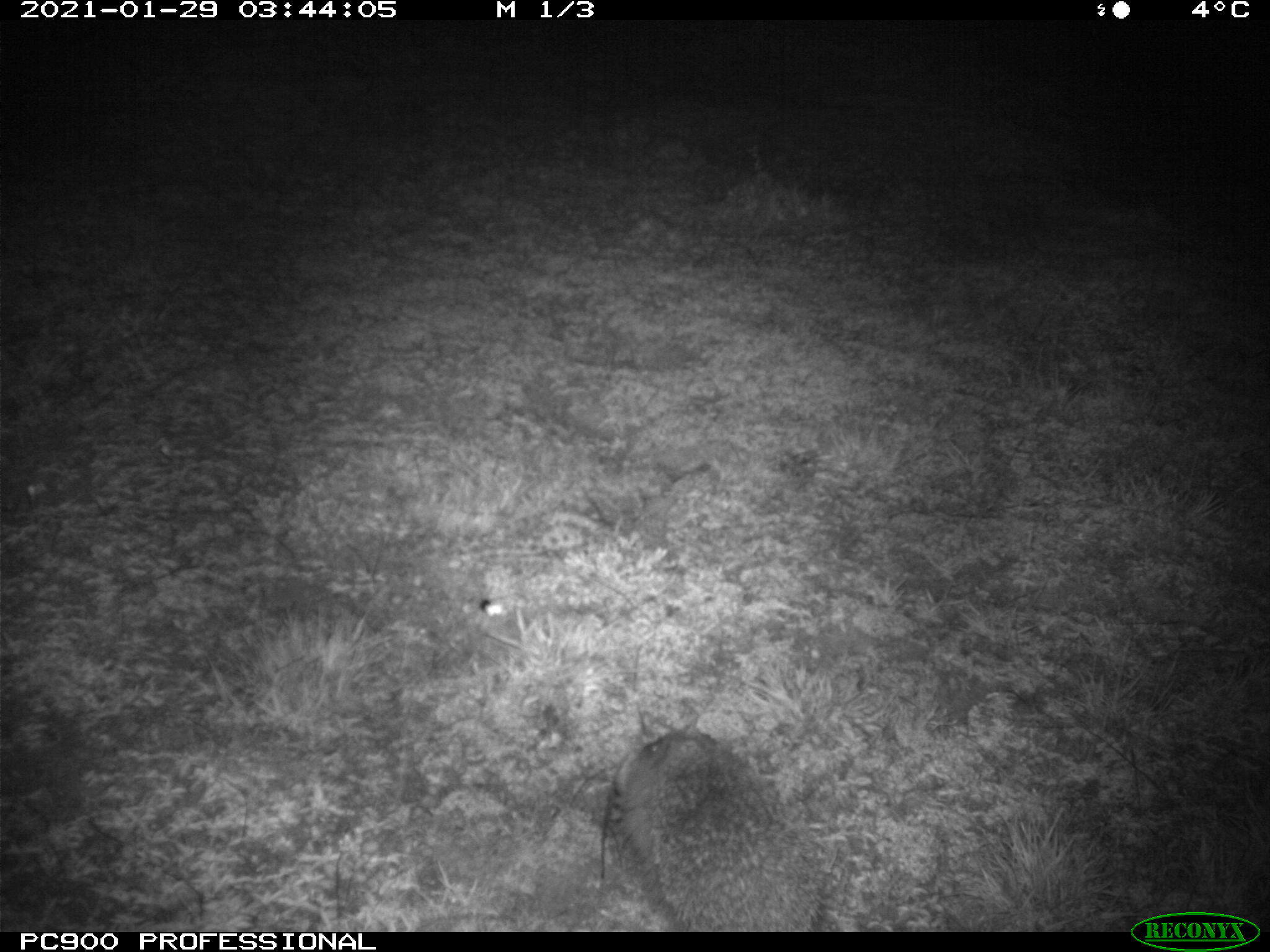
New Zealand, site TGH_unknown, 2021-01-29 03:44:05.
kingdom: Animalia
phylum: Chordata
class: Mammalia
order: Eulipotyphla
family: Erinaceidae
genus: Erinaceus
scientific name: Erinaceus europaeus europaeus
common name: european hedgehog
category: hedgehog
Hedgehog (european hedgehog) (Erinaceus europaeus europaeus).